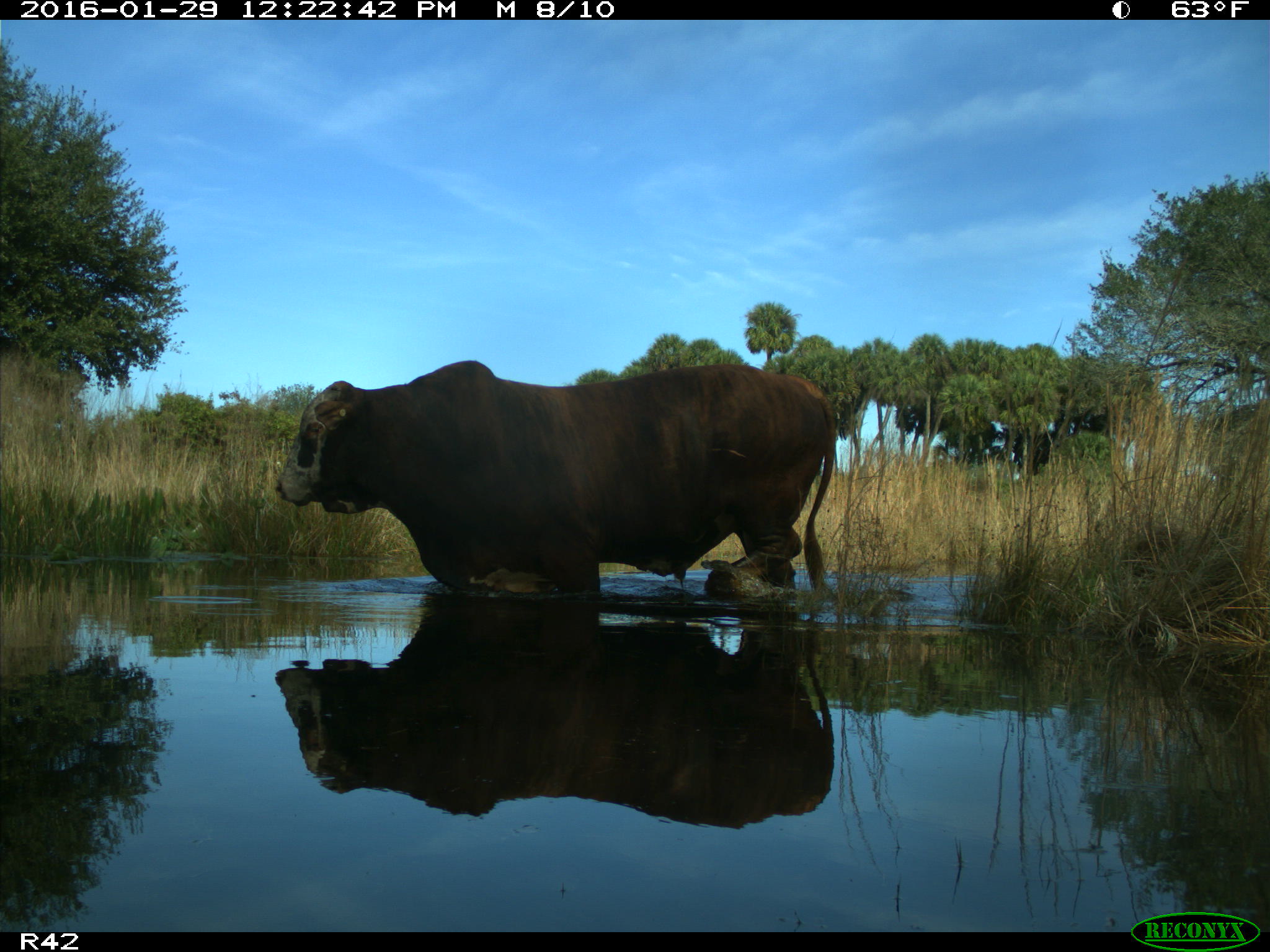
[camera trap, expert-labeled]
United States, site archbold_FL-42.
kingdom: Animalia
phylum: Chordata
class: Mammalia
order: Artiodactyla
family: Bovidae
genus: Bos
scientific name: Bos taurus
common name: domestic cow